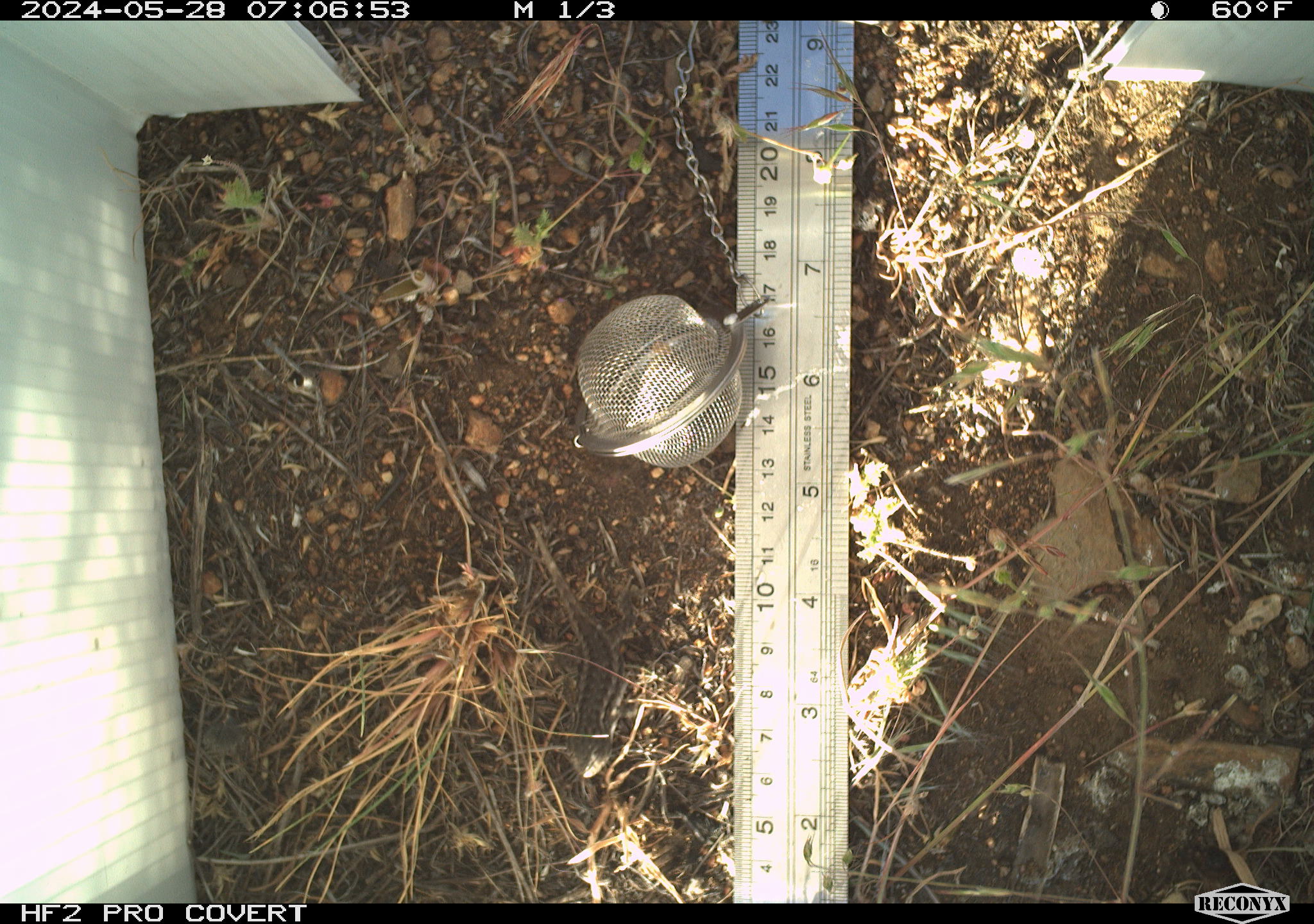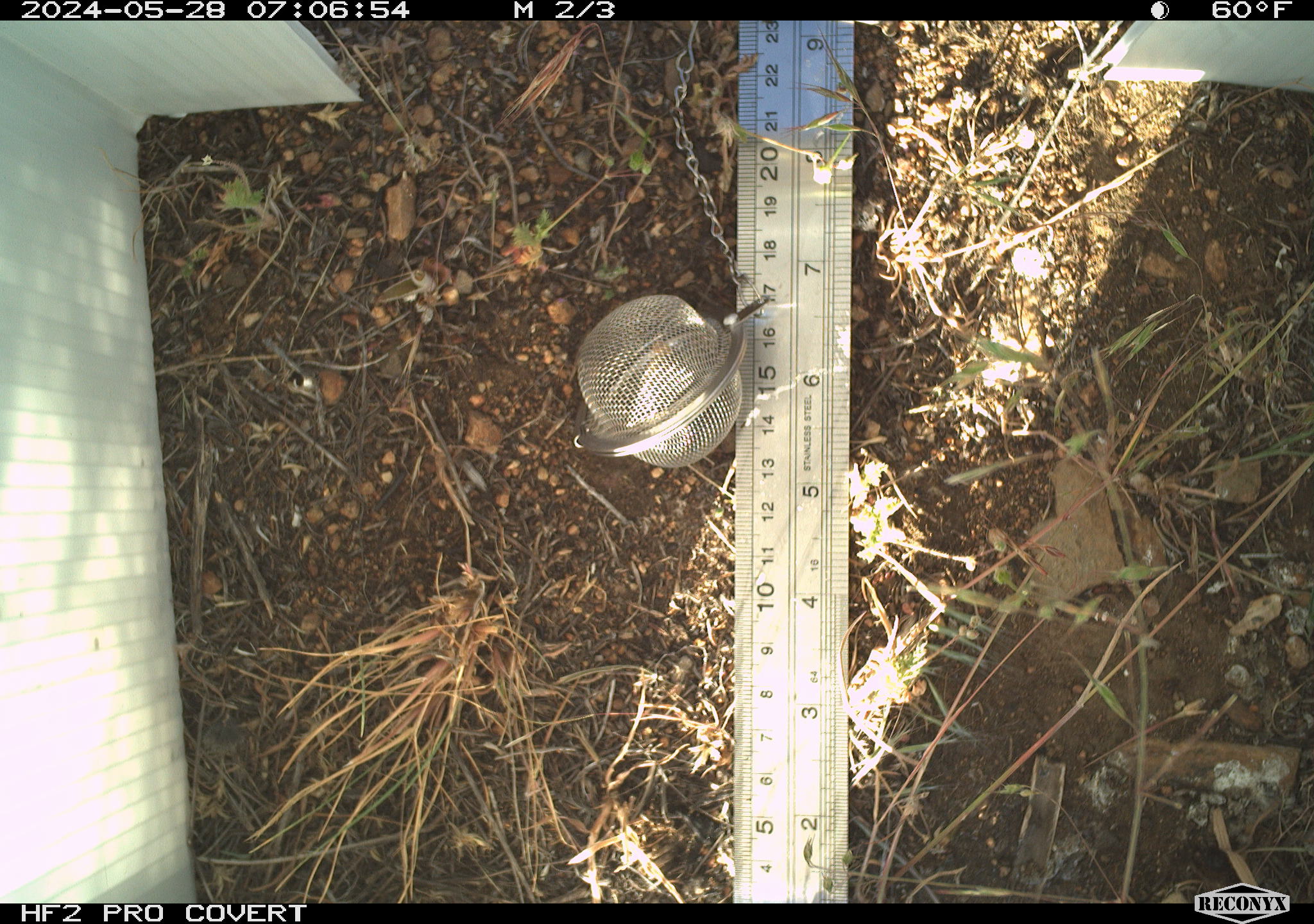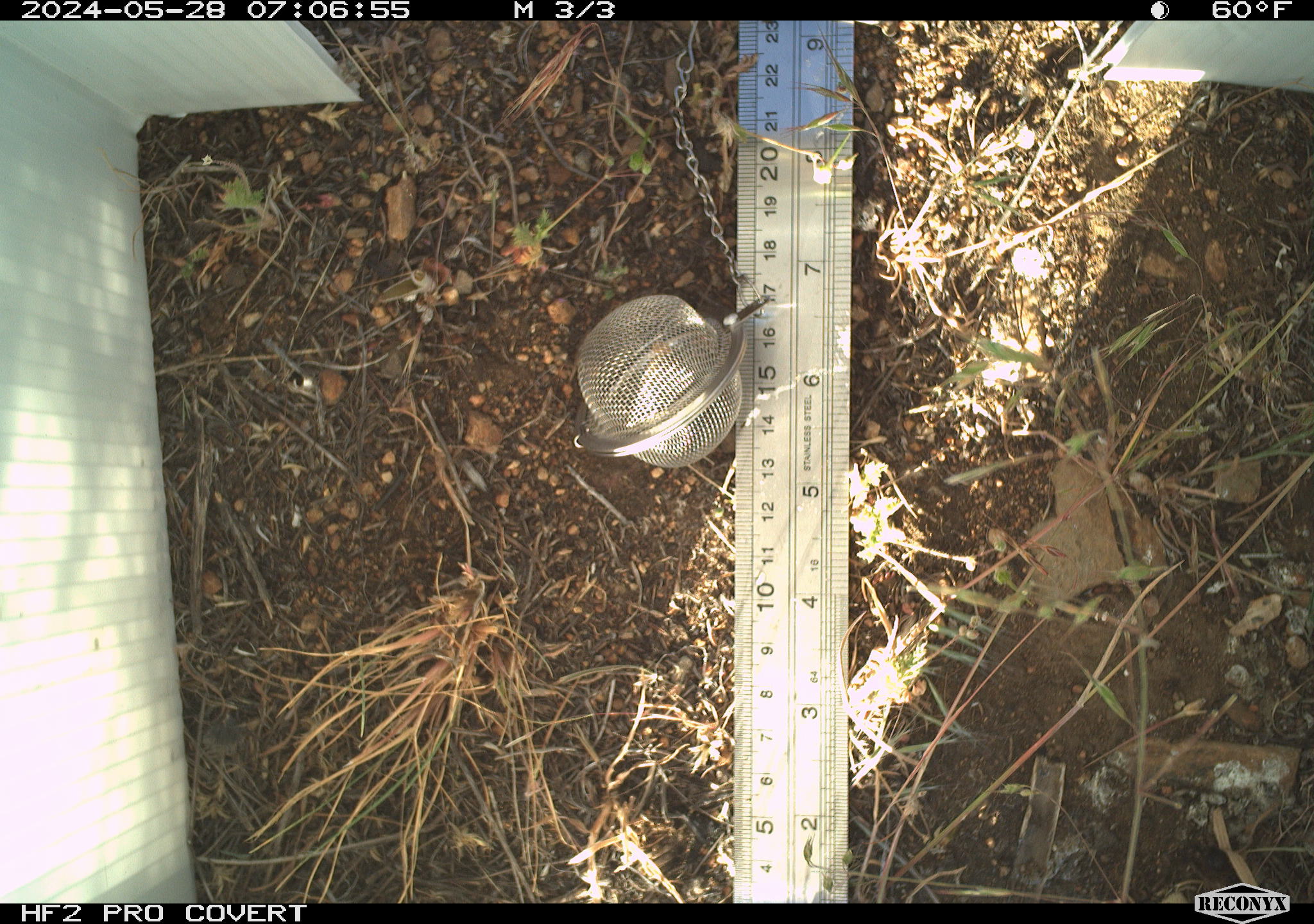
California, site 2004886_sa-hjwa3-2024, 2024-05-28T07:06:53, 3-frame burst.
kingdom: Animalia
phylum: Chordata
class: Reptilia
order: Squamata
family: Phrynosomatidae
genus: Sceloporus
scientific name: Sceloporus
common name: spiny lizards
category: sceloporus species